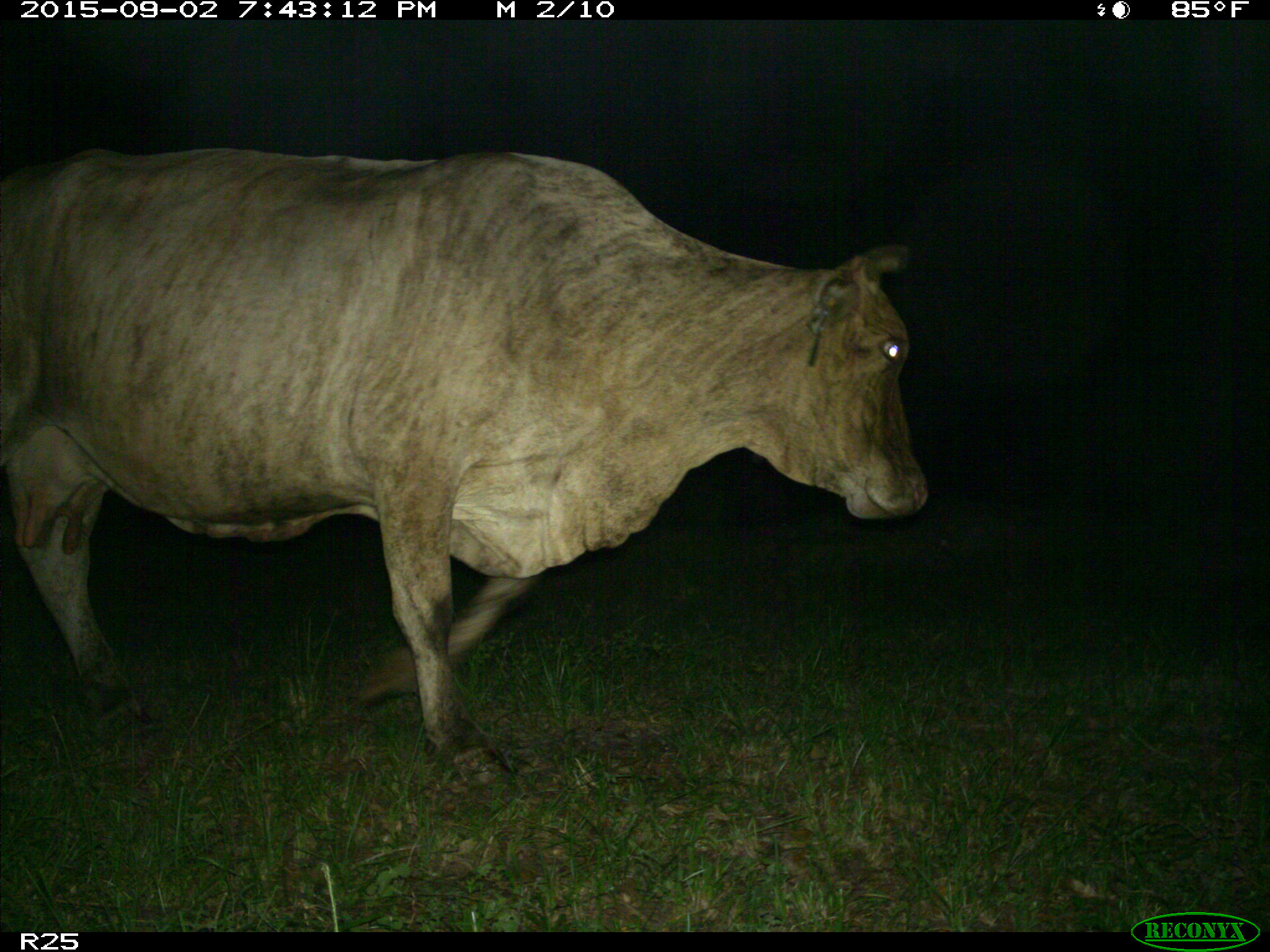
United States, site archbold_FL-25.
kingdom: Animalia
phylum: Chordata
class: Mammalia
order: Artiodactyla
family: Bovidae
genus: Bos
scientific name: Bos taurus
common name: domestic cow